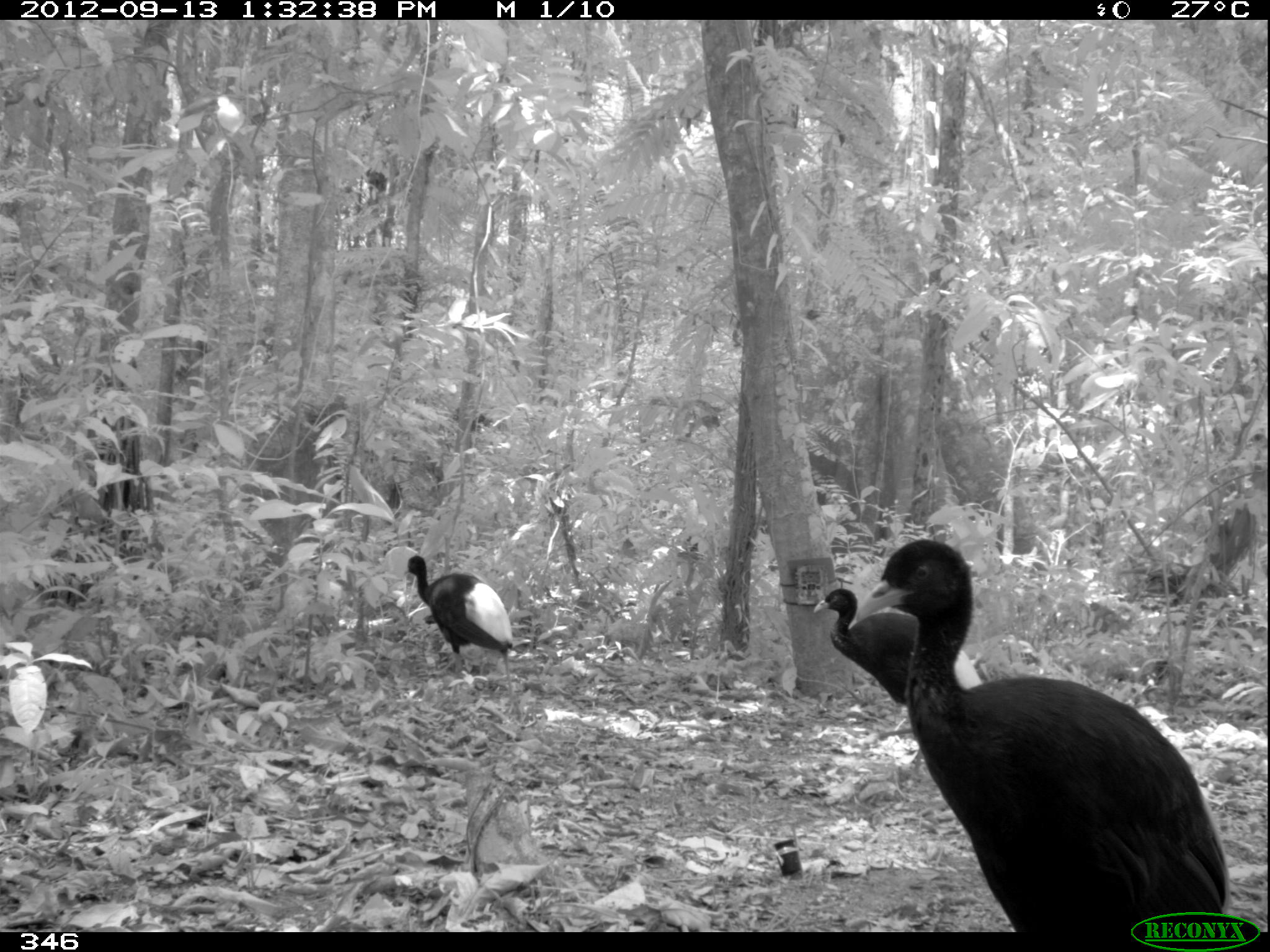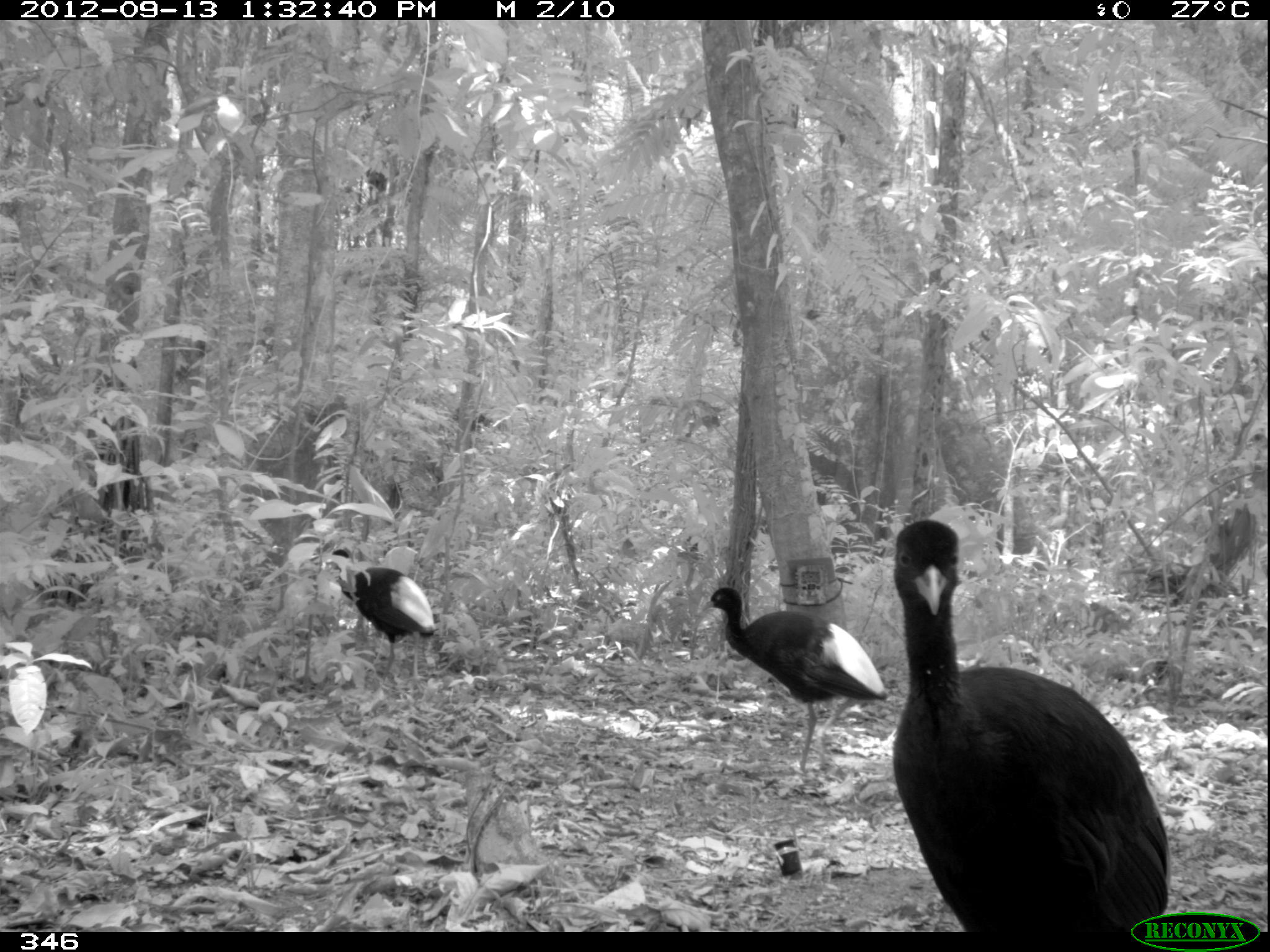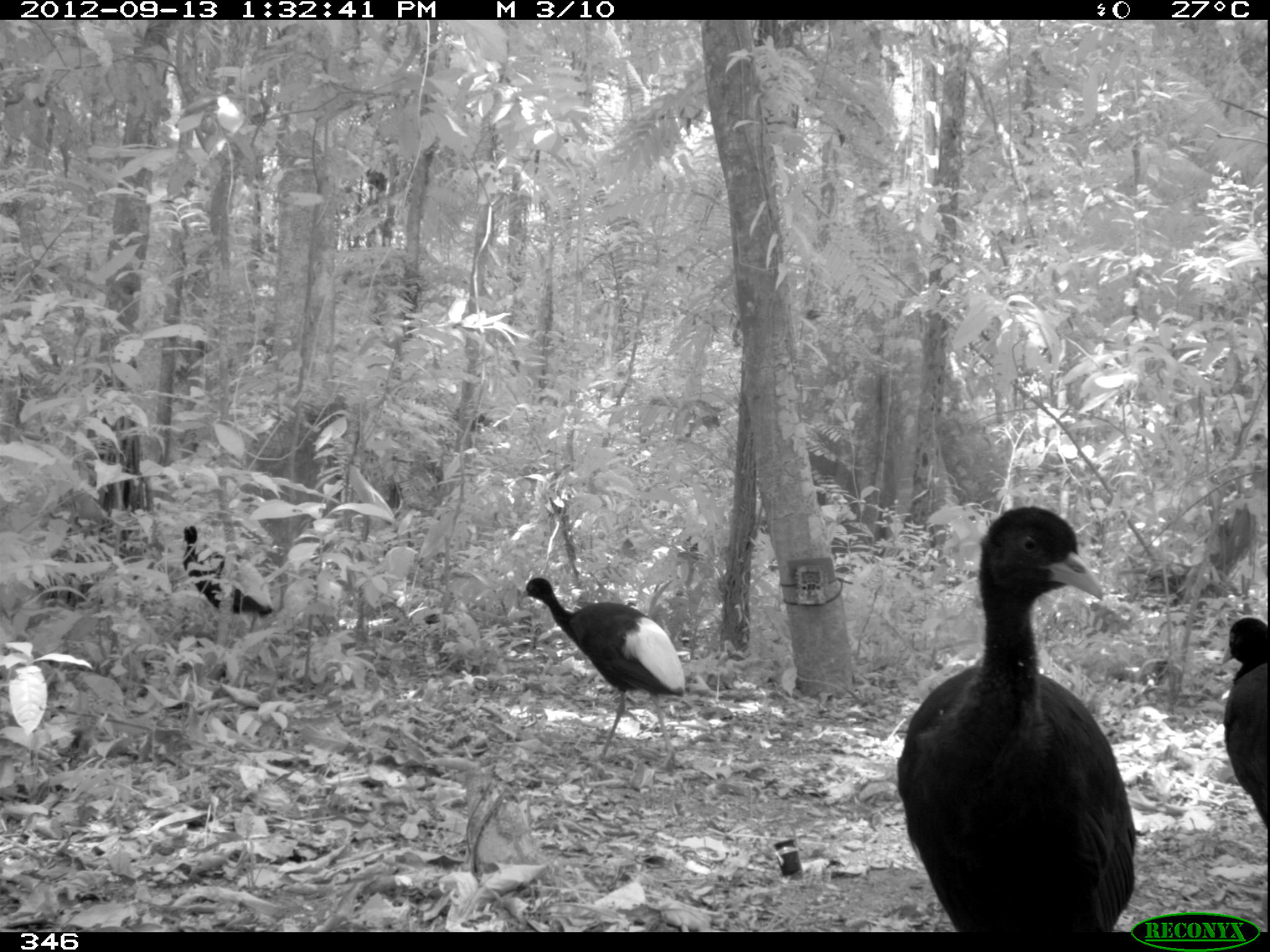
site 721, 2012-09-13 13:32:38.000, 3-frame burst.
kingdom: Animalia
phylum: Chordata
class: Aves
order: Gruiformes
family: Psophiidae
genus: Psophia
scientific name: Psophia leucoptera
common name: pale-winged trumpeter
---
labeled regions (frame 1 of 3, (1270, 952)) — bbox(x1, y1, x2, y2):
psophia leucoptera: bbox(846, 537, 1232, 933); bbox(812, 588, 982, 775); bbox(403, 555, 523, 715)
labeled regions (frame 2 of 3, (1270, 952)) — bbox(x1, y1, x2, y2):
psophia leucoptera: bbox(889, 519, 1171, 934); bbox(699, 588, 892, 774); bbox(323, 547, 438, 684)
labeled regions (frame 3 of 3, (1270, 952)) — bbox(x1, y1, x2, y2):
psophia leucoptera: bbox(897, 504, 1138, 932); bbox(519, 577, 685, 771); bbox(179, 521, 276, 635); bbox(1218, 616, 1268, 829)